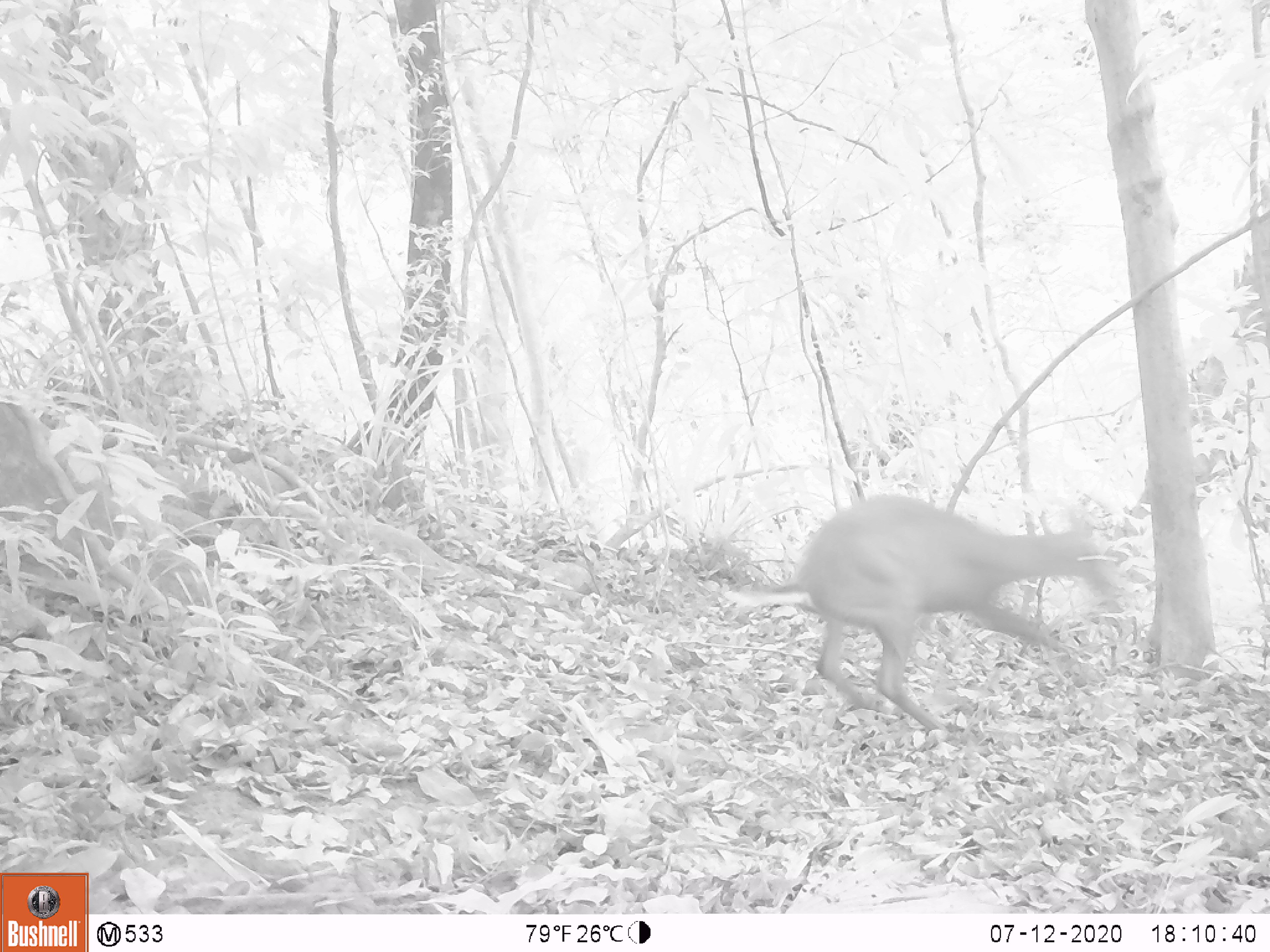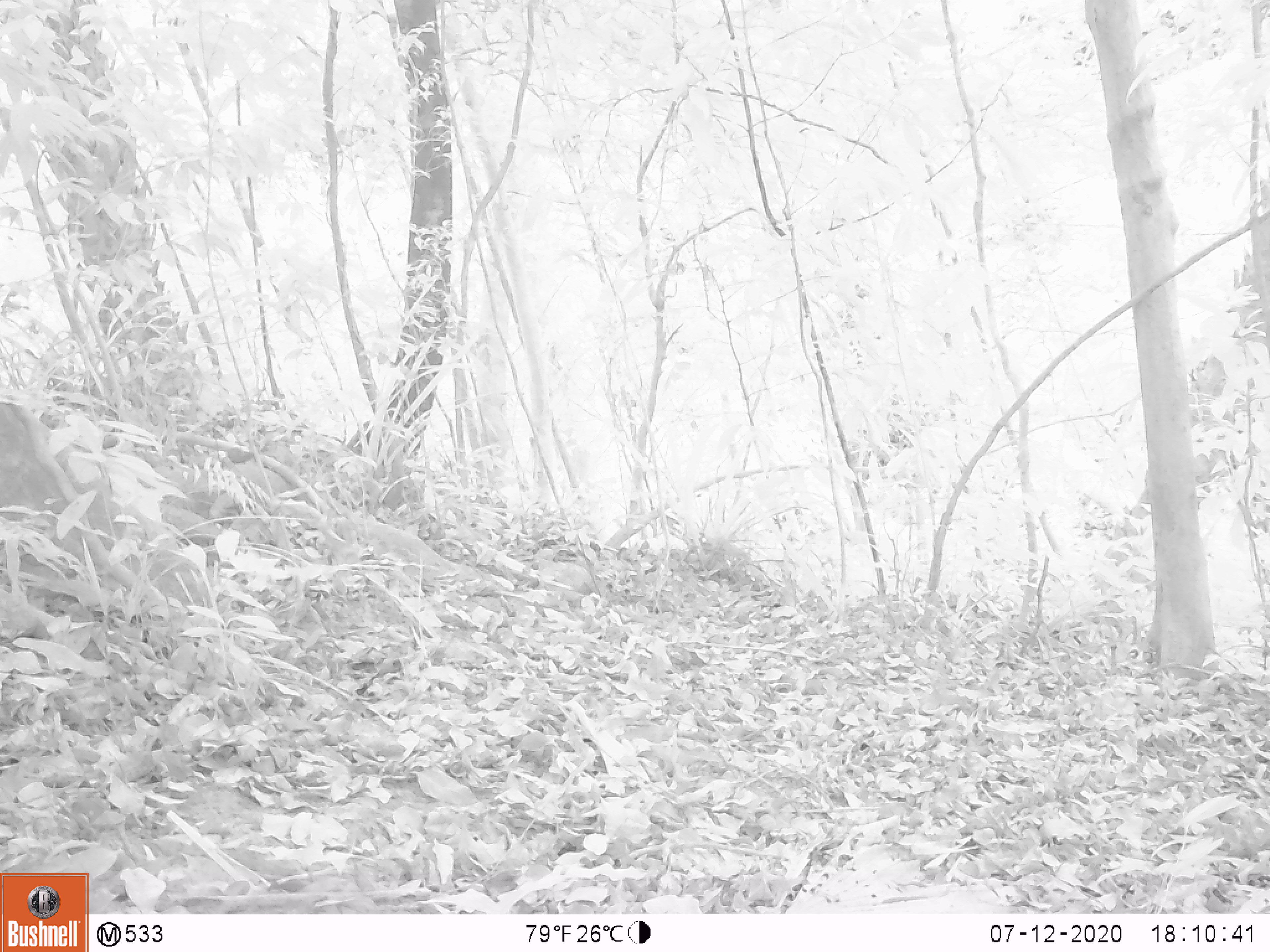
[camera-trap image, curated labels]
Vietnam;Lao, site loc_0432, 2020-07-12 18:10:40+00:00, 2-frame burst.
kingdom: Animalia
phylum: Chordata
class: Mammalia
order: Artiodactyla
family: Cervidae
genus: Muntiacus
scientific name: Muntiacus rooseveltorum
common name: roosevelt's muntjac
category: roosevelts muntjac group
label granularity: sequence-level